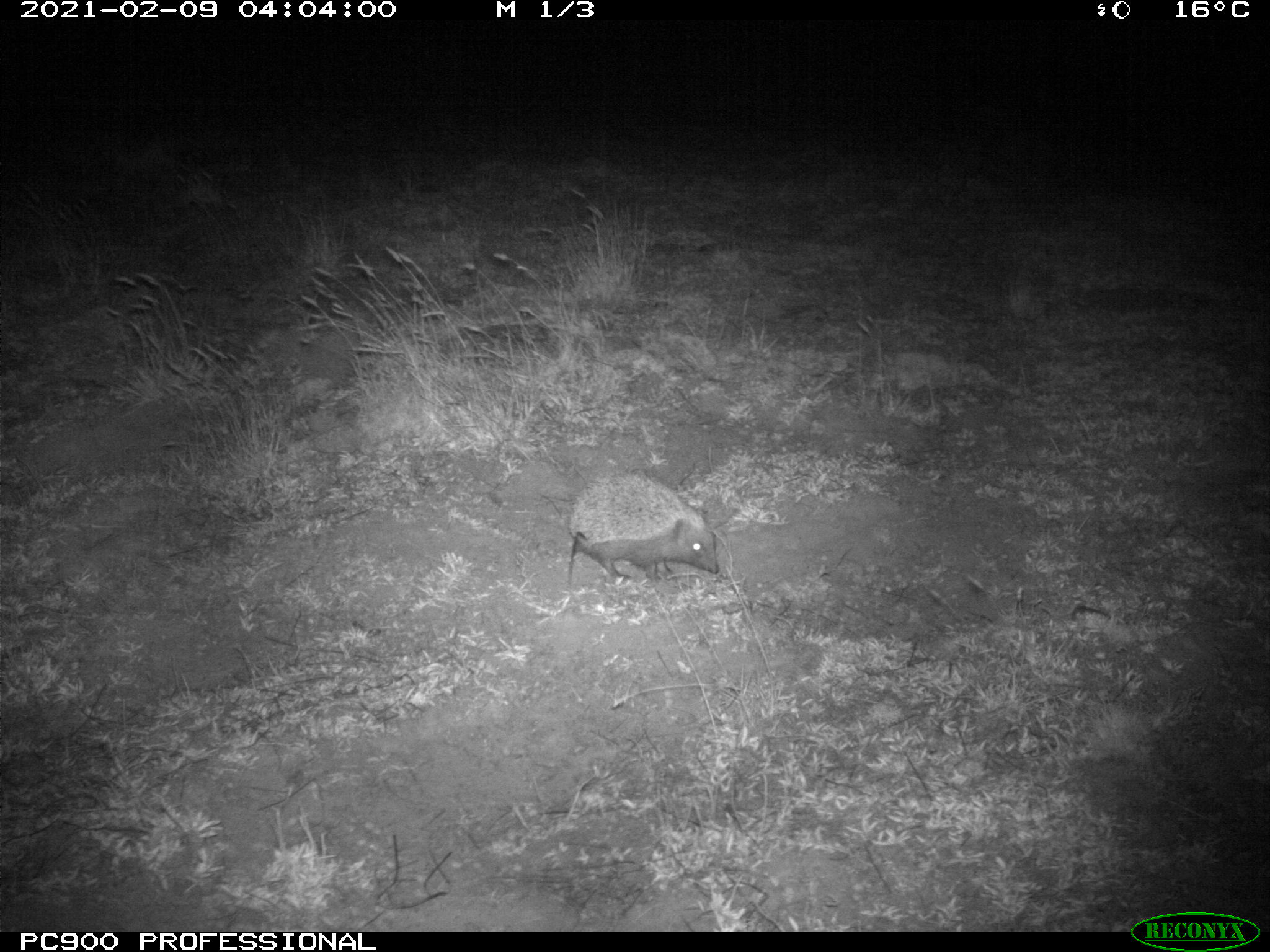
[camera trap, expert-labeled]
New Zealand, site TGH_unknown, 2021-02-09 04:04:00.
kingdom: Animalia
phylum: Chordata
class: Mammalia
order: Eulipotyphla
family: Erinaceidae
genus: Erinaceus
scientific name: Erinaceus europaeus europaeus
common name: european hedgehog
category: hedgehog